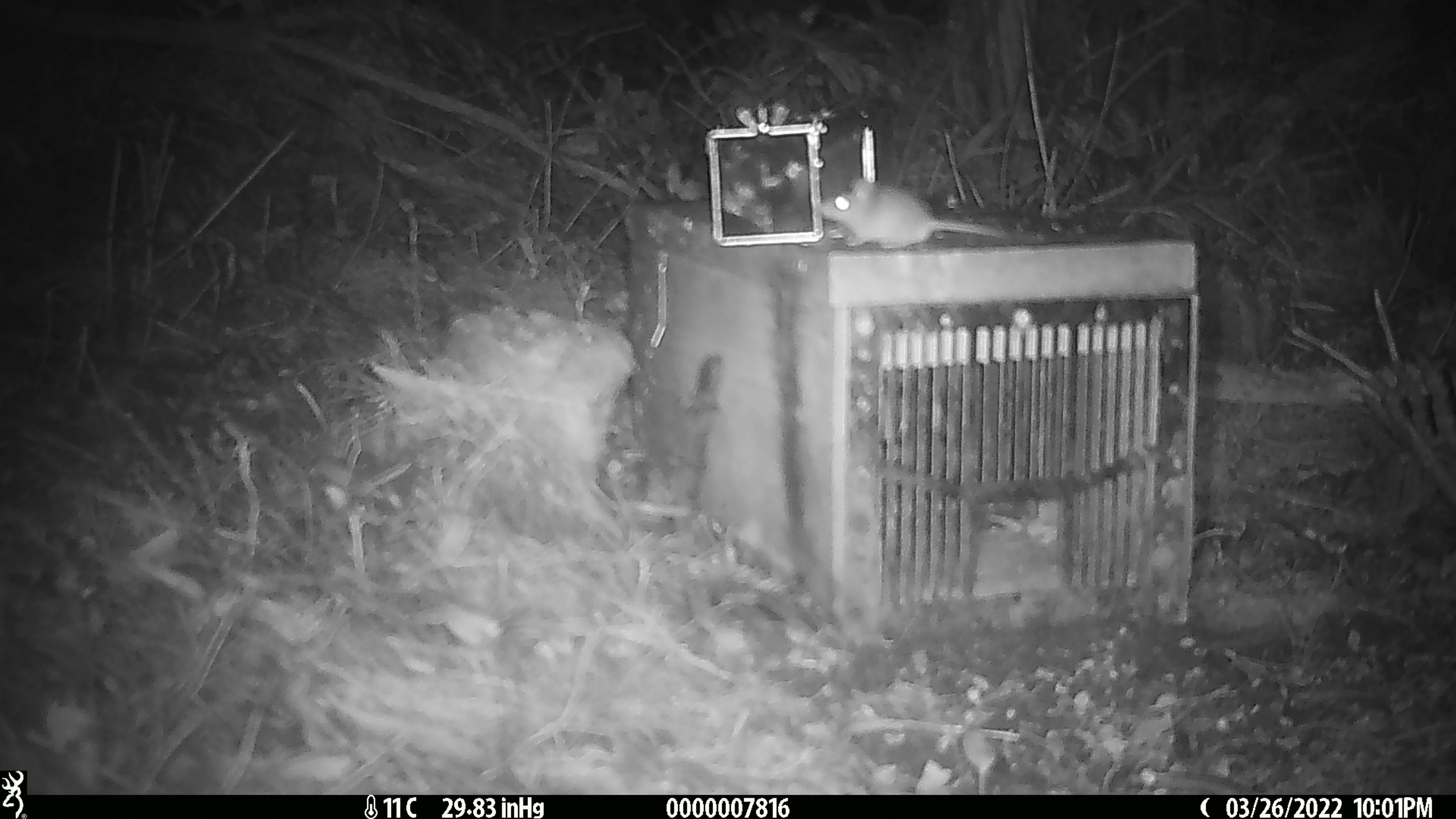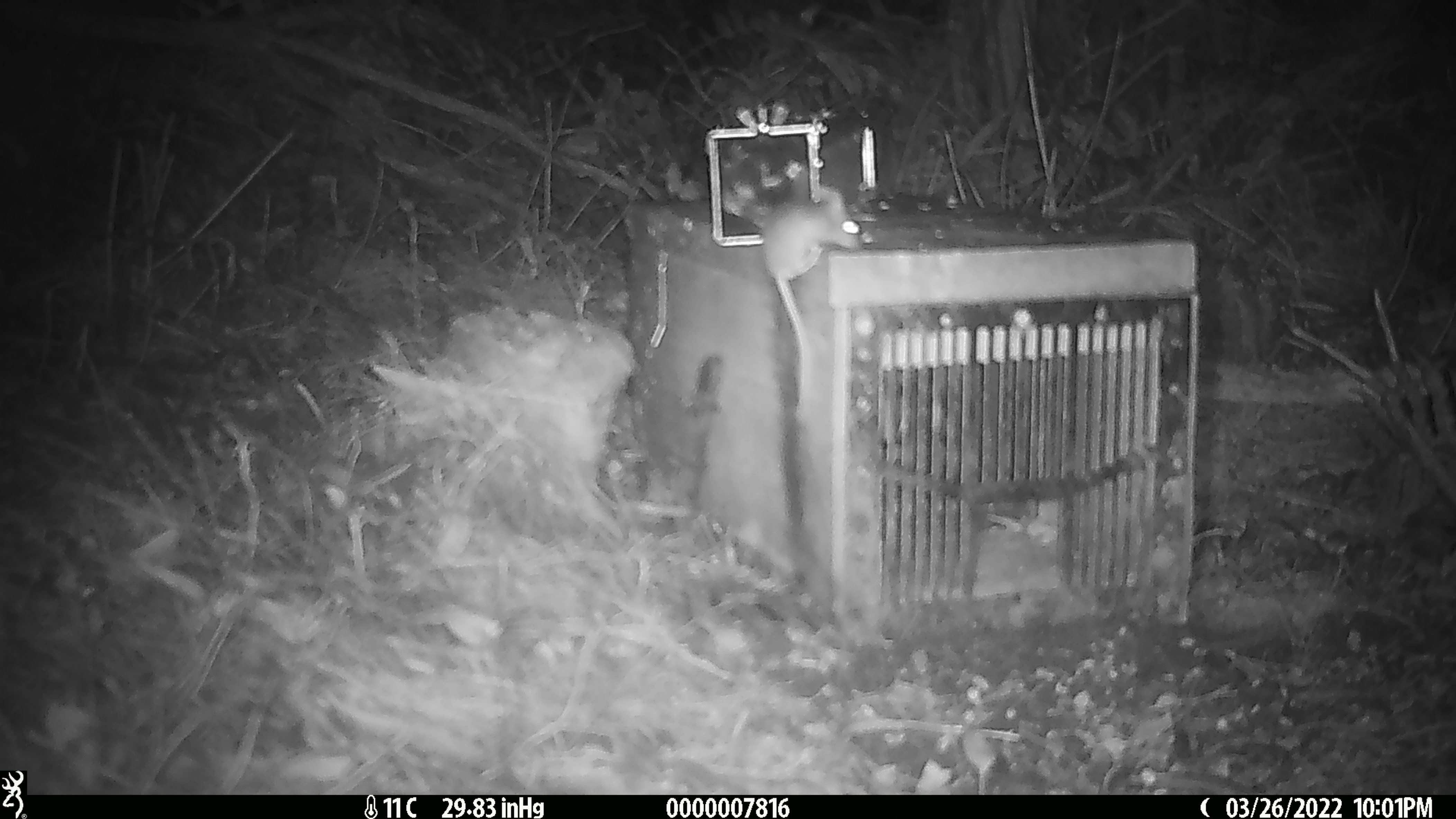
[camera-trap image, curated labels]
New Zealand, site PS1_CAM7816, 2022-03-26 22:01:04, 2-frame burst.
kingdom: Animalia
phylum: Chordata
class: Mammalia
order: Rodentia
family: Muridae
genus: Mus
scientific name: Mus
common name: mouse